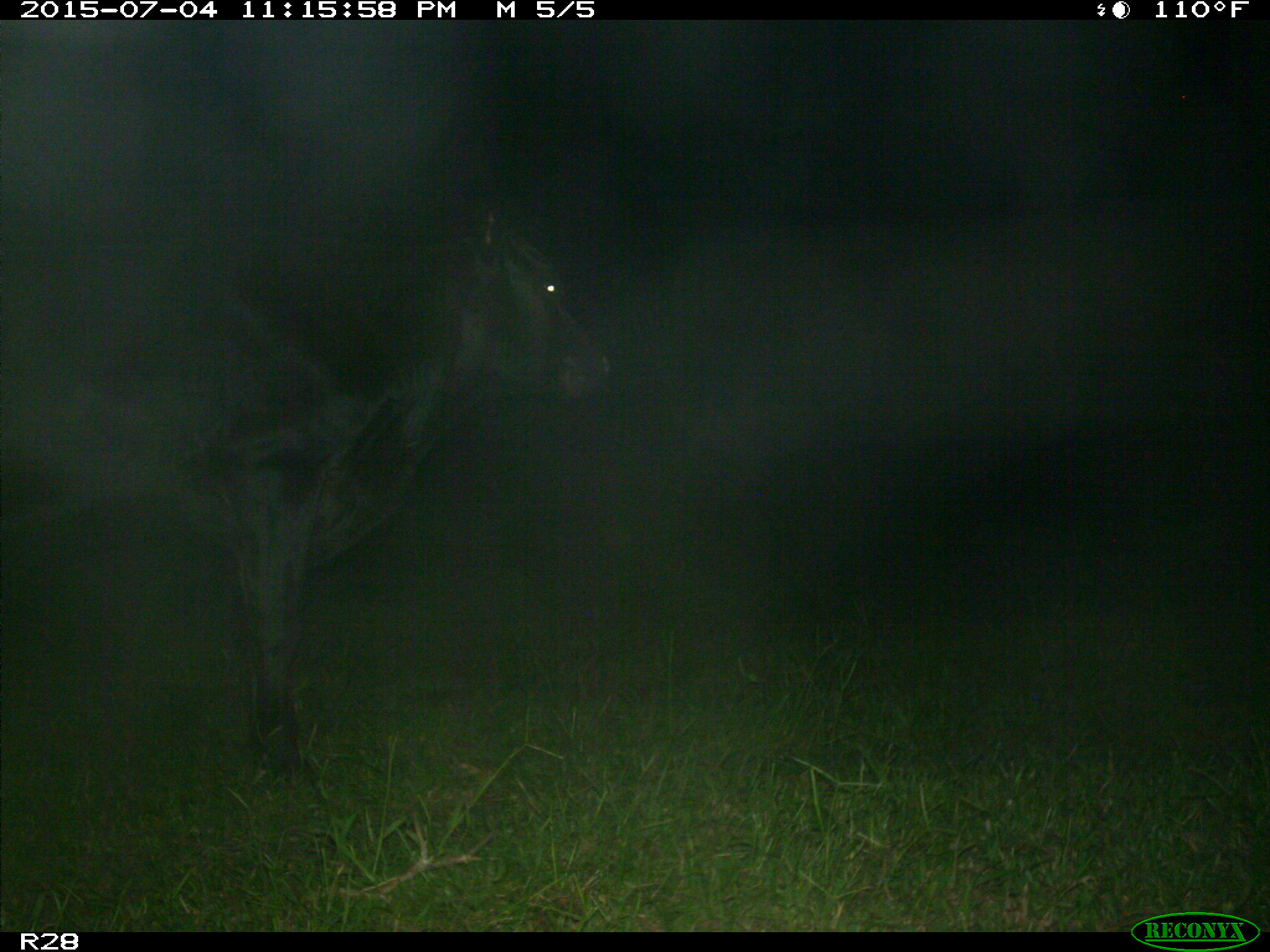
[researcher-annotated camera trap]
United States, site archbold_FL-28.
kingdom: Animalia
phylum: Chordata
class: Mammalia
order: Artiodactyla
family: Bovidae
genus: Bos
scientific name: Bos taurus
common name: domestic cow